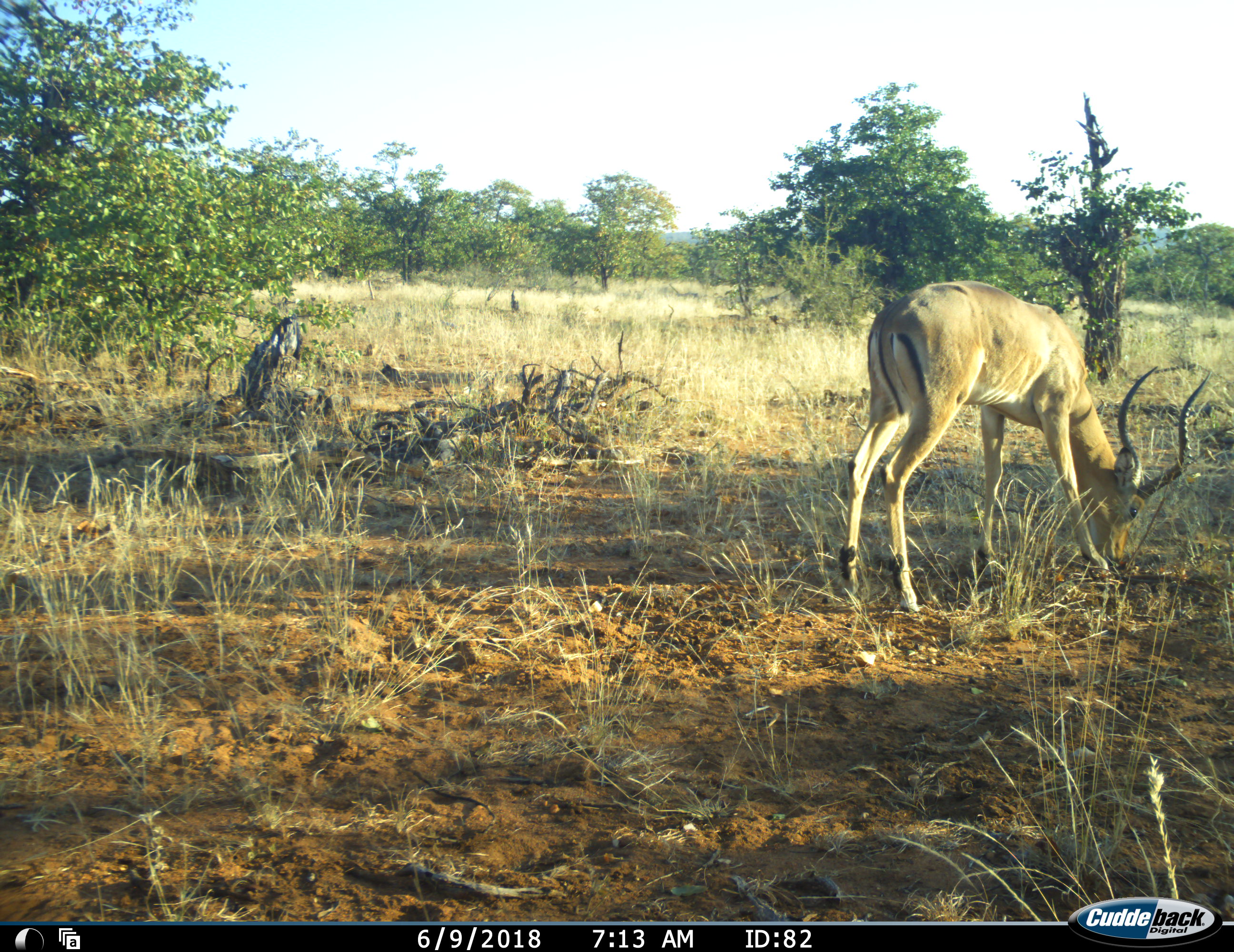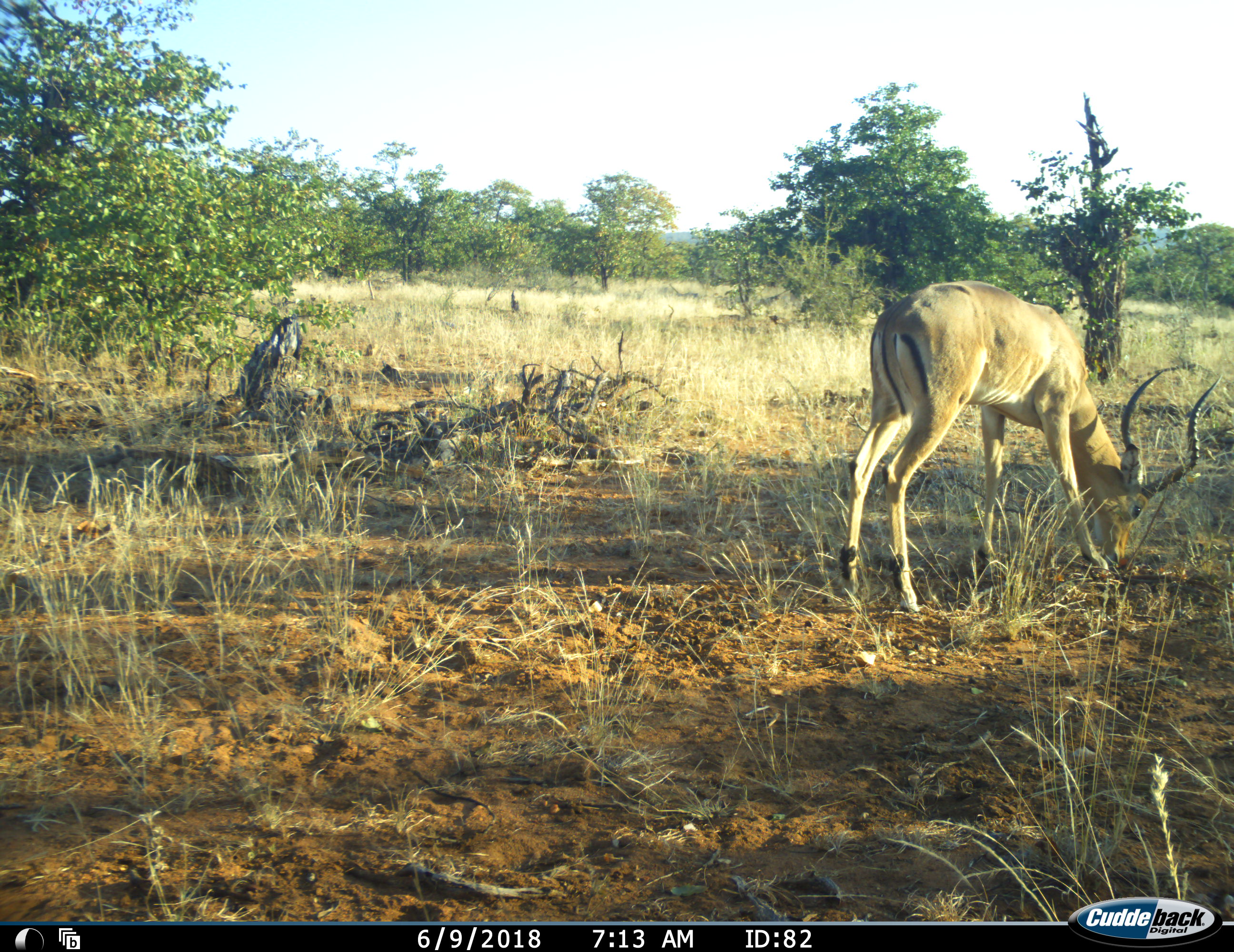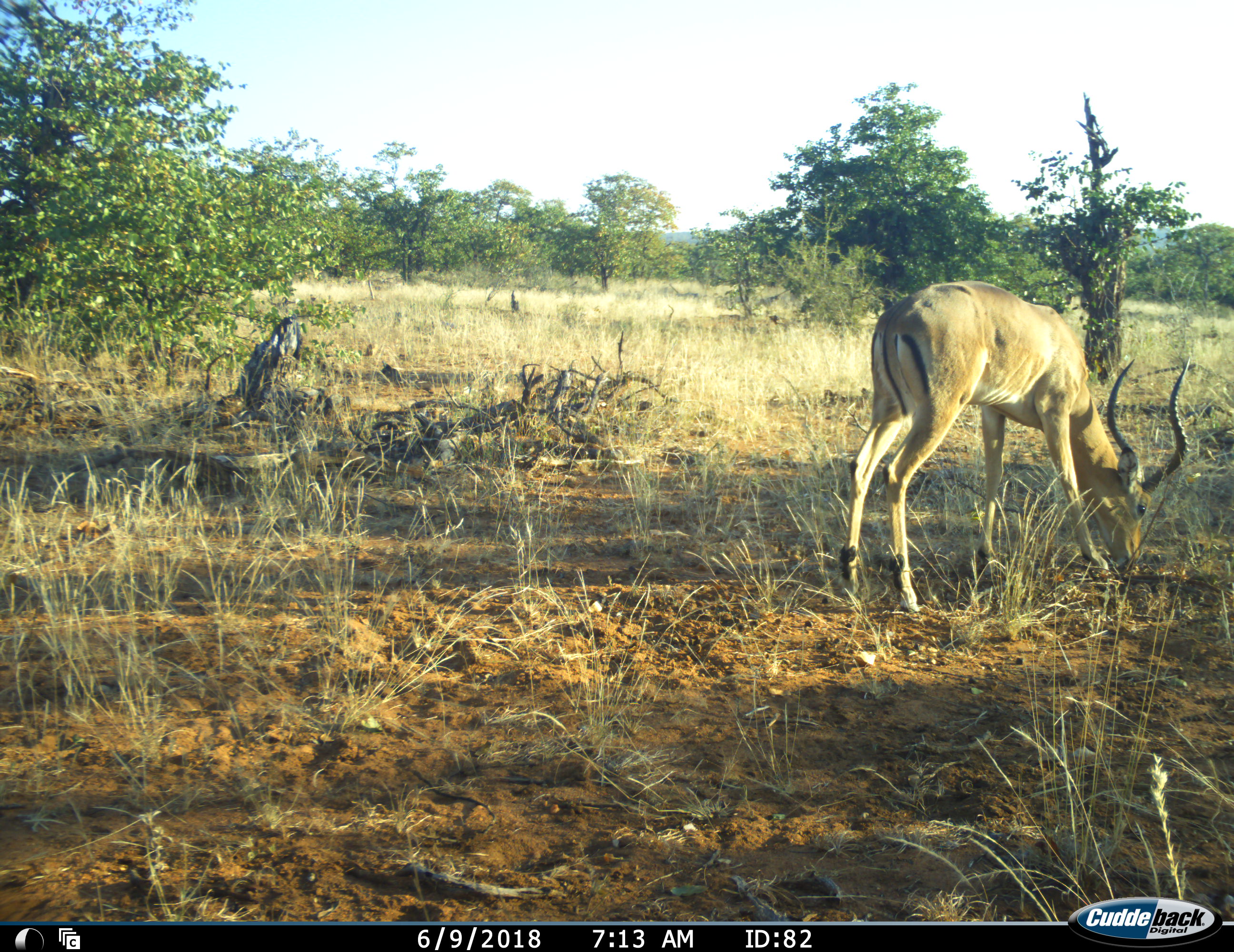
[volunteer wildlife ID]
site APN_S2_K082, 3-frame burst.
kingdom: Animalia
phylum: Chordata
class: Mammalia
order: Artiodactyla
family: Bovidae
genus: Aepyceros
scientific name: Aepyceros melampus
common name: impala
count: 1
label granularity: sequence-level